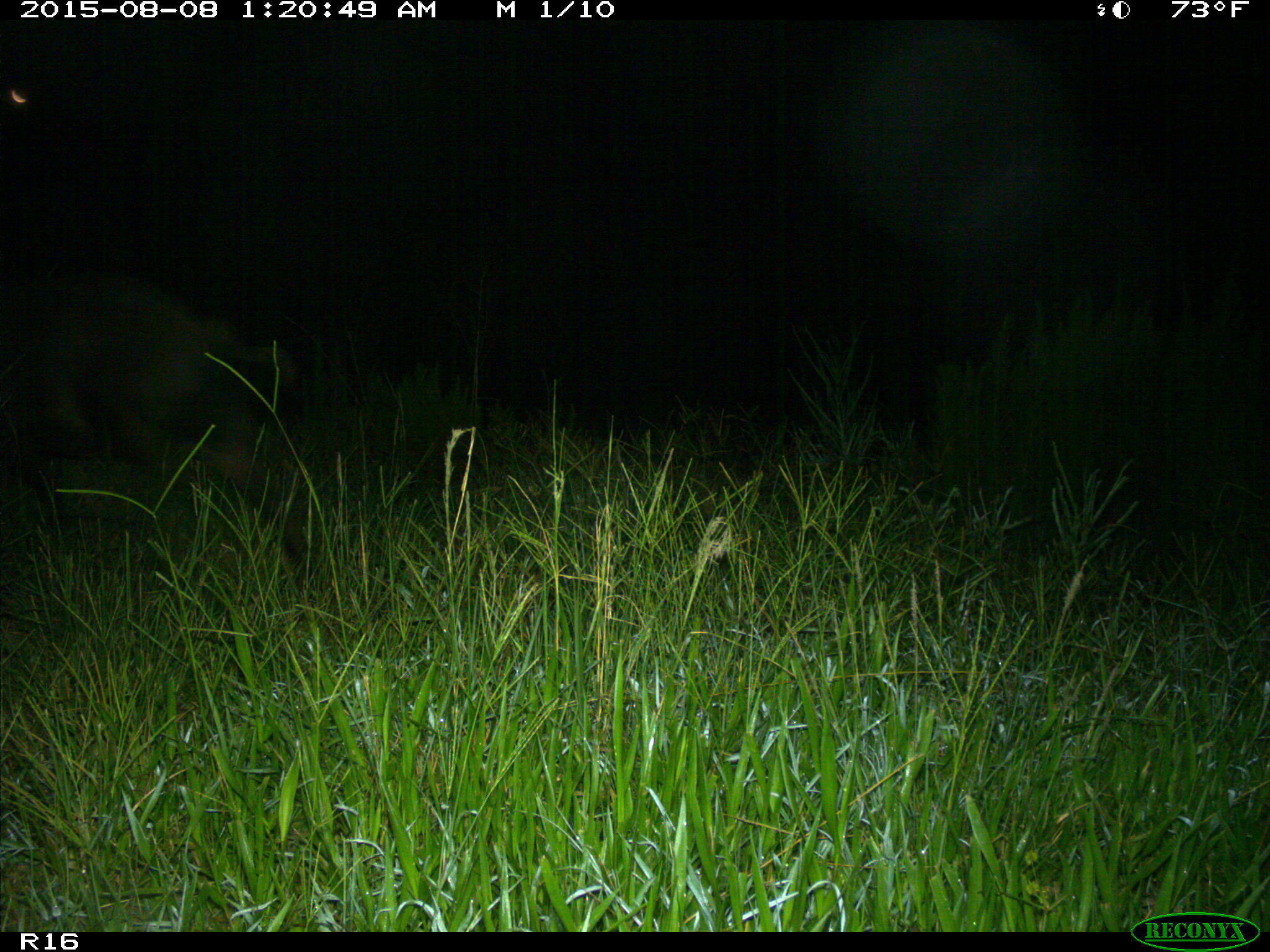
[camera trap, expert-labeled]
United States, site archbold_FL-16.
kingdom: Animalia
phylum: Chordata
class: Mammalia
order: Artiodactyla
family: Suidae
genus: Sus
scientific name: Sus scrofa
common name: wild boar